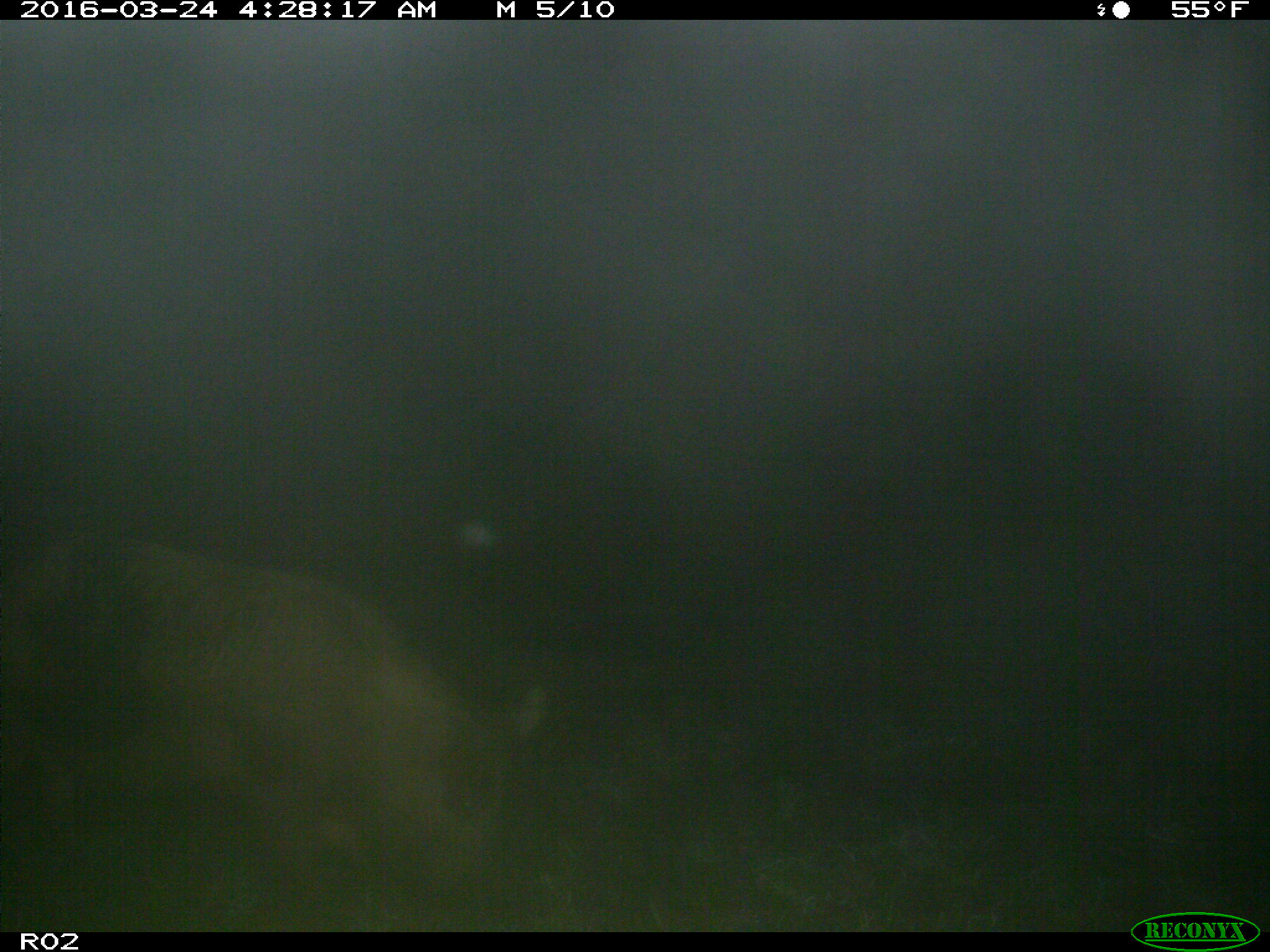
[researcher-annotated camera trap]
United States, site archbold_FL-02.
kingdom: Animalia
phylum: Chordata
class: Mammalia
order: Artiodactyla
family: Suidae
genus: Sus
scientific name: Sus scrofa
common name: wild boar